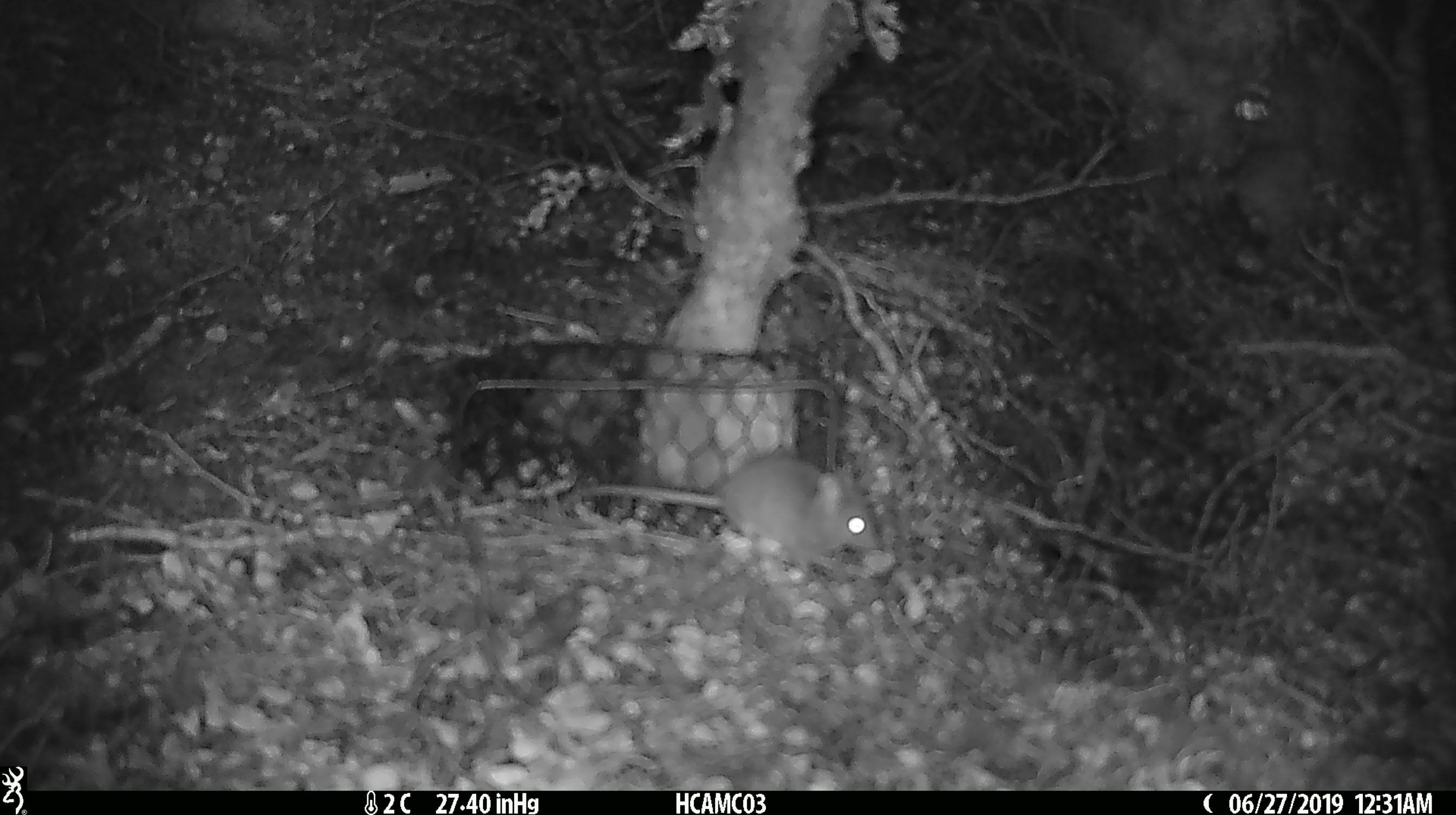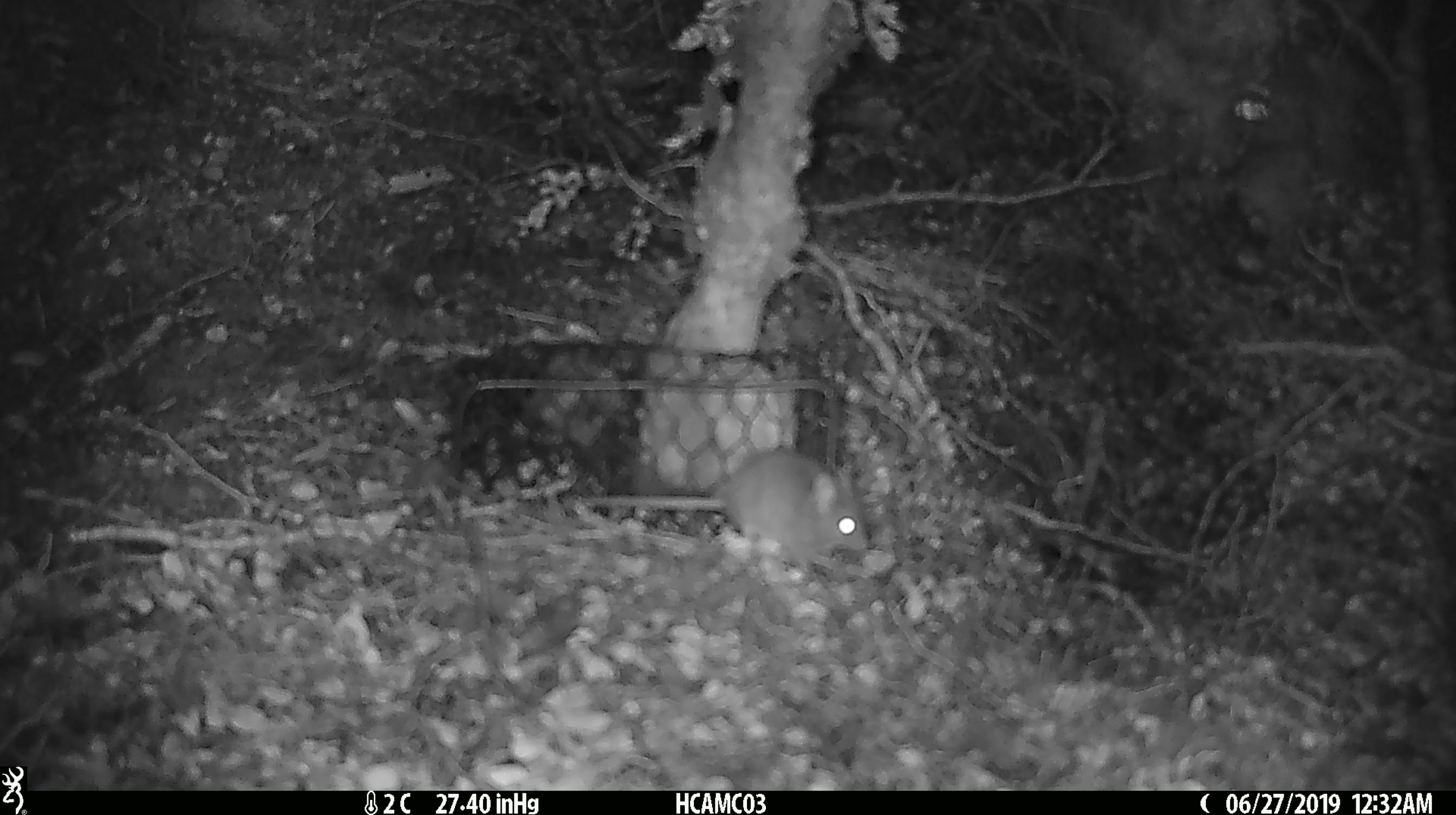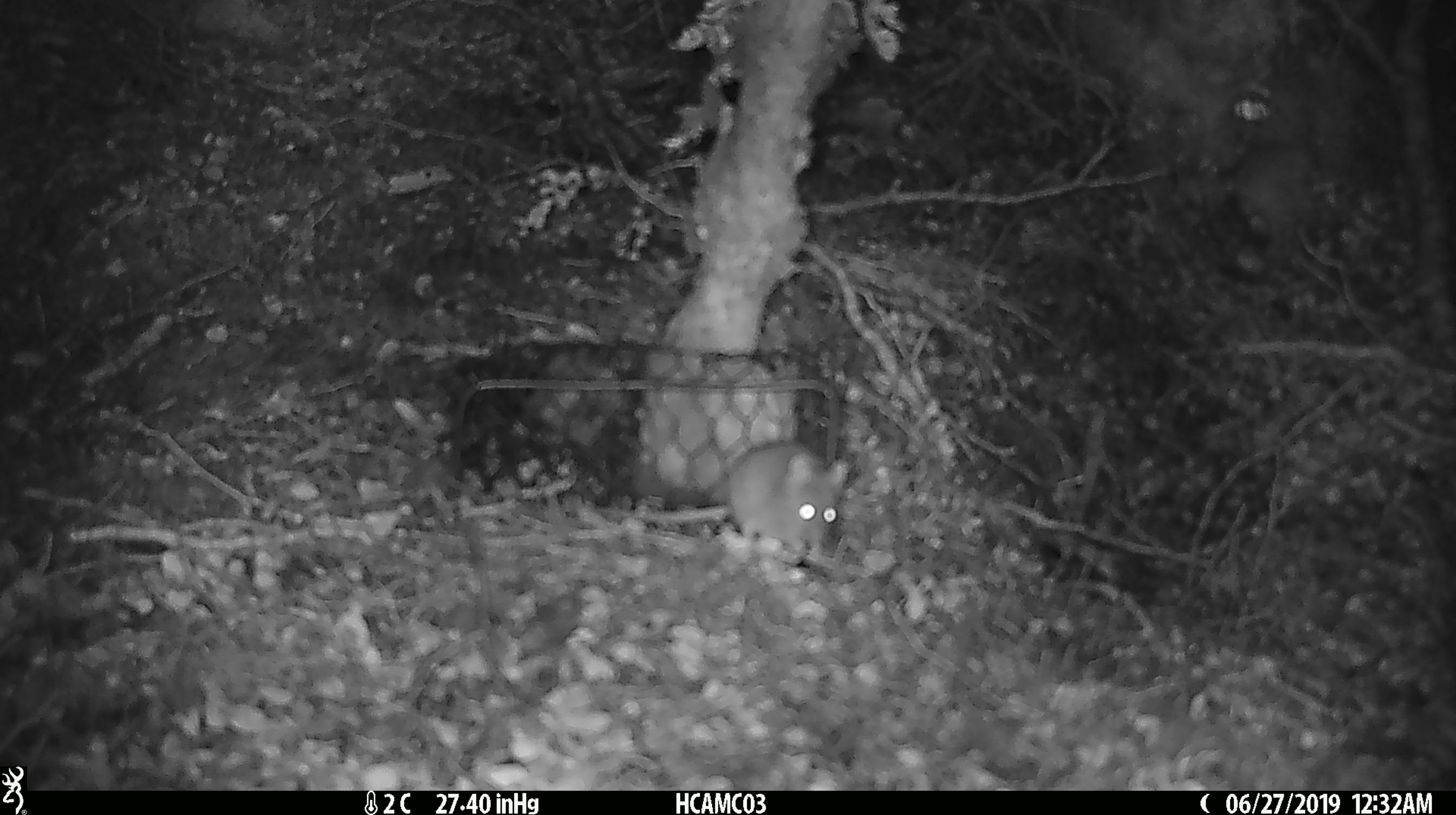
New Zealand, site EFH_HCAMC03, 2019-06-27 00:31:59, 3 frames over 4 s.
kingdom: Animalia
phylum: Chordata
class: Mammalia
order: Rodentia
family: Muridae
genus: Mus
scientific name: Mus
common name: mouse